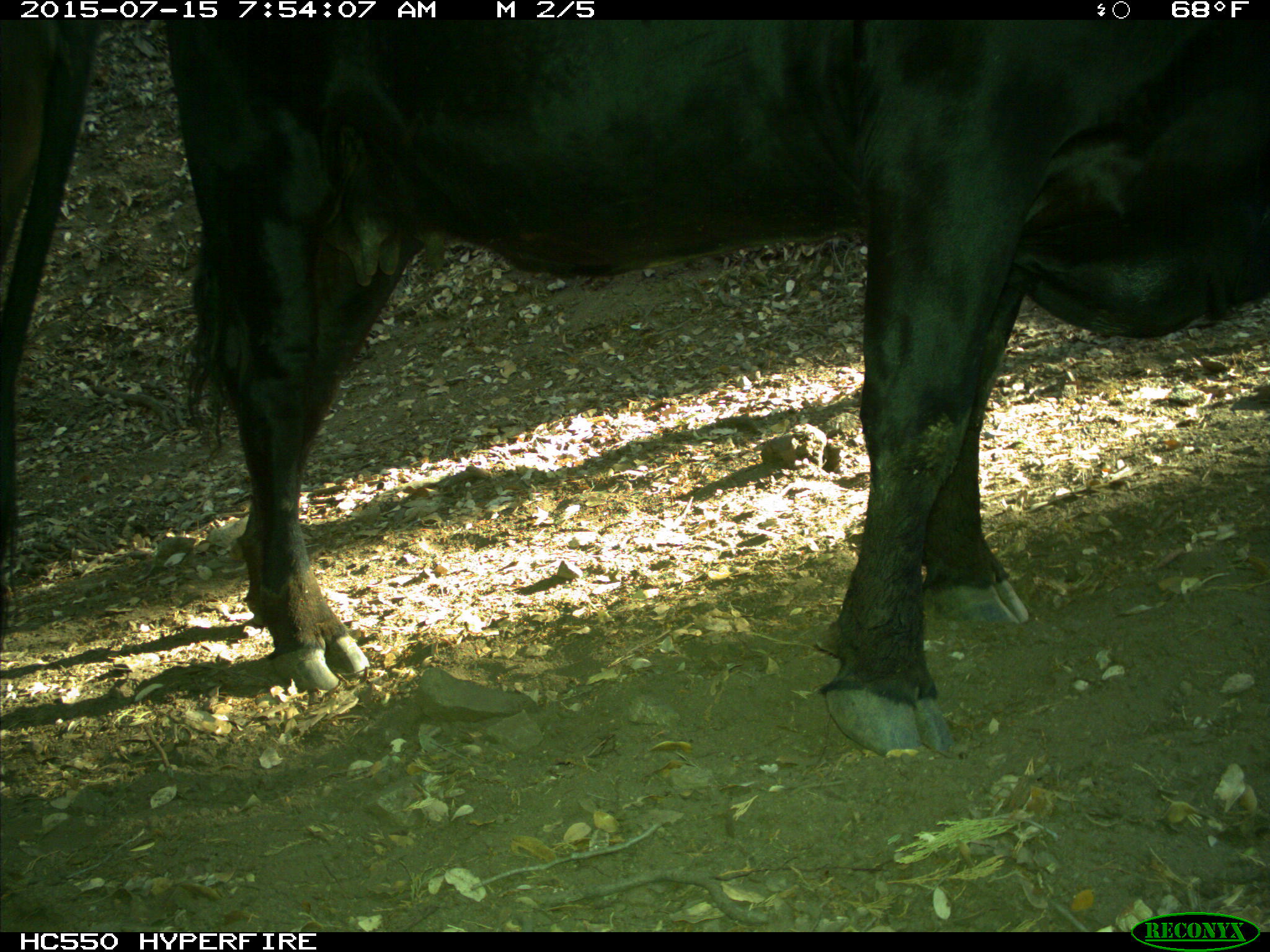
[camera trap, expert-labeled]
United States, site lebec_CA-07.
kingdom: Animalia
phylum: Chordata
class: Mammalia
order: Artiodactyla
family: Bovidae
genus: Bos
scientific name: Bos taurus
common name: domestic cow